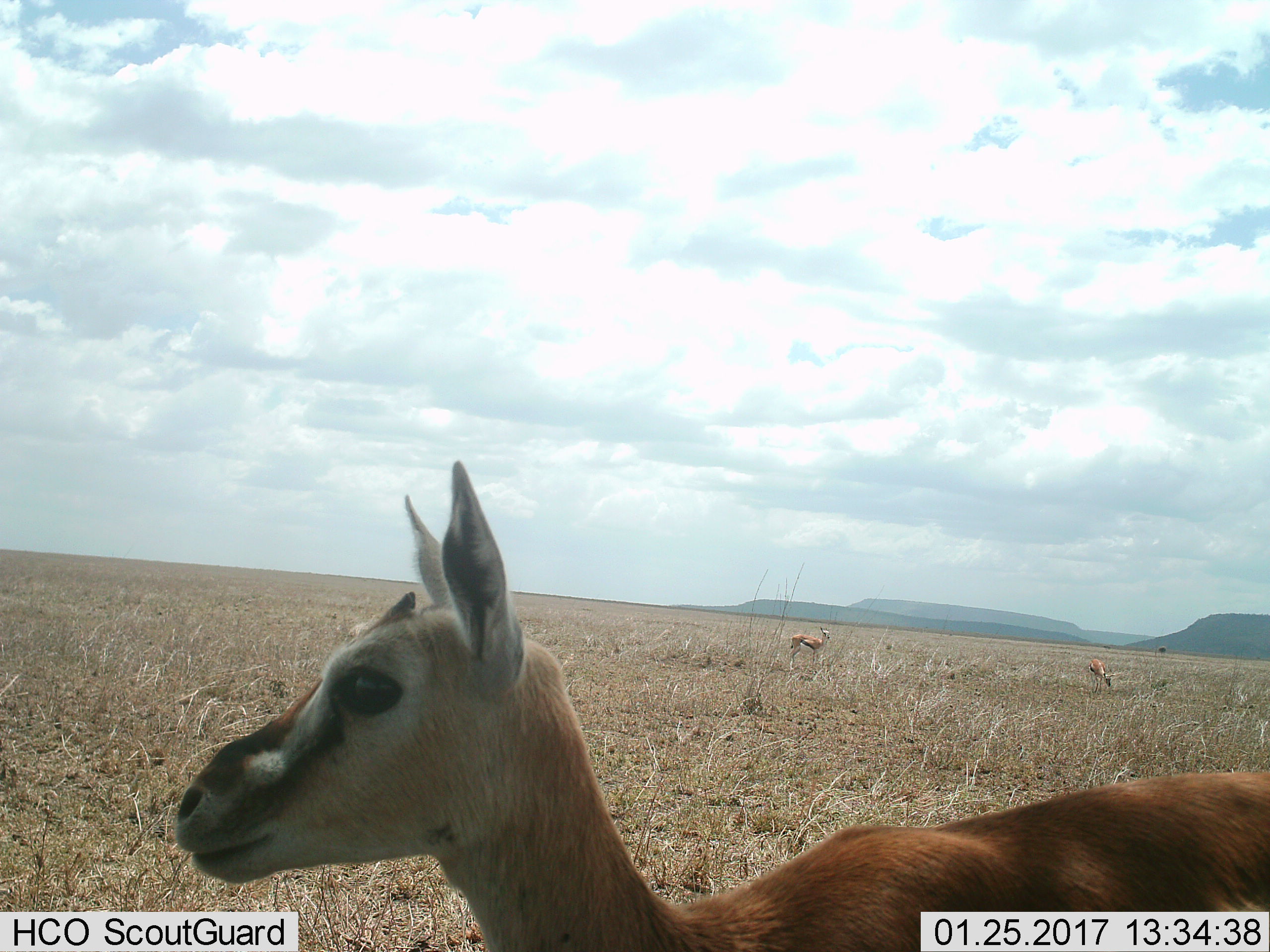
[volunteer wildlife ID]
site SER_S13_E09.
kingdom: Animalia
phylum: Chordata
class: Mammalia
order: Artiodactyla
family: Bovidae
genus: Eudorcas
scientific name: Eudorcas thomsonii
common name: thomson's gazelle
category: gazellethomsons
Gazellethomsons (thomson's gazelle) (Eudorcas thomsonii), count 3. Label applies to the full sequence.